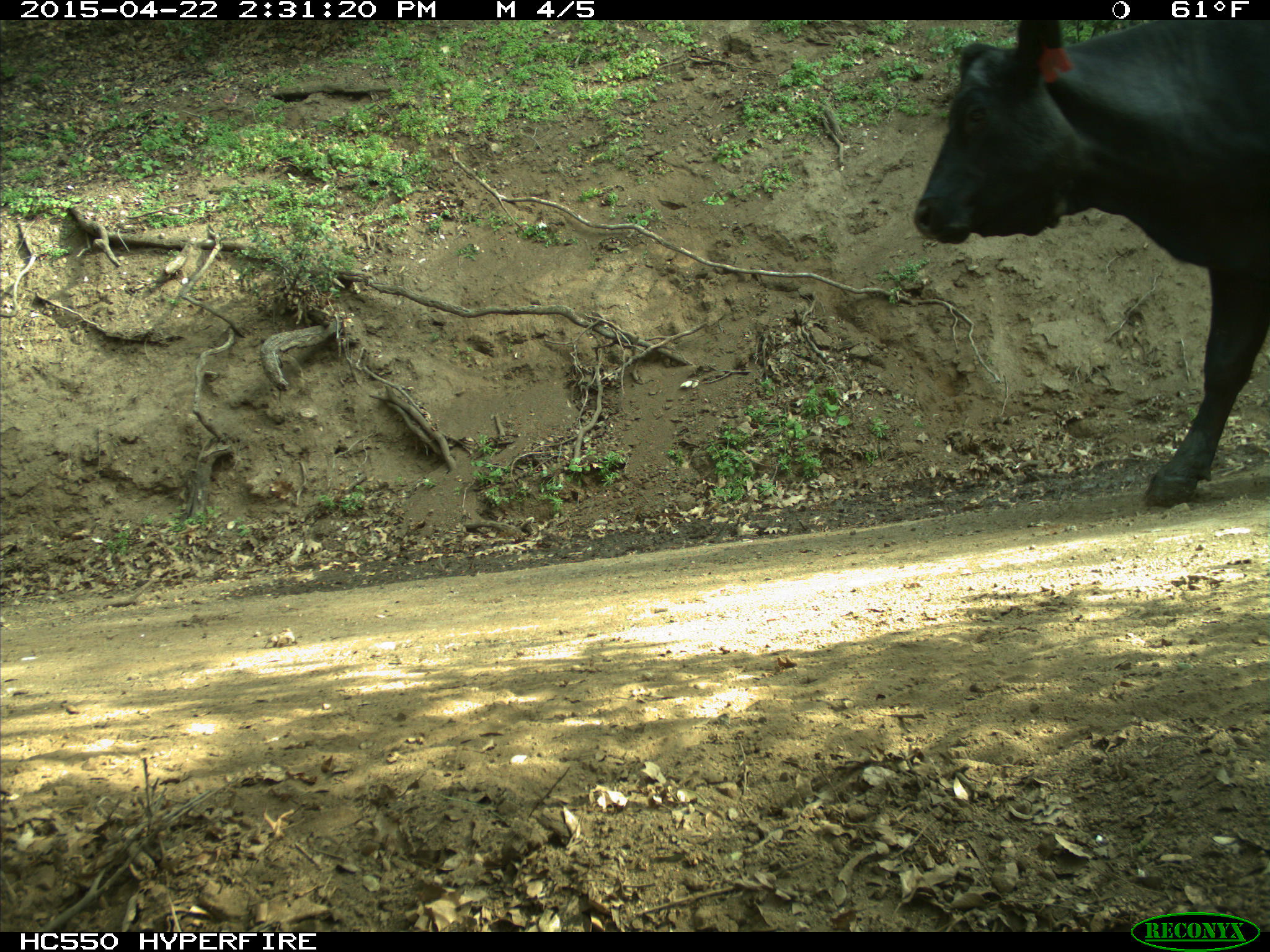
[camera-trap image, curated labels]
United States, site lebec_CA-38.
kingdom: Animalia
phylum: Chordata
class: Mammalia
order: Artiodactyla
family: Bovidae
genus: Bos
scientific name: Bos taurus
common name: domestic cow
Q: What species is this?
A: Bos taurus (domestic cow).